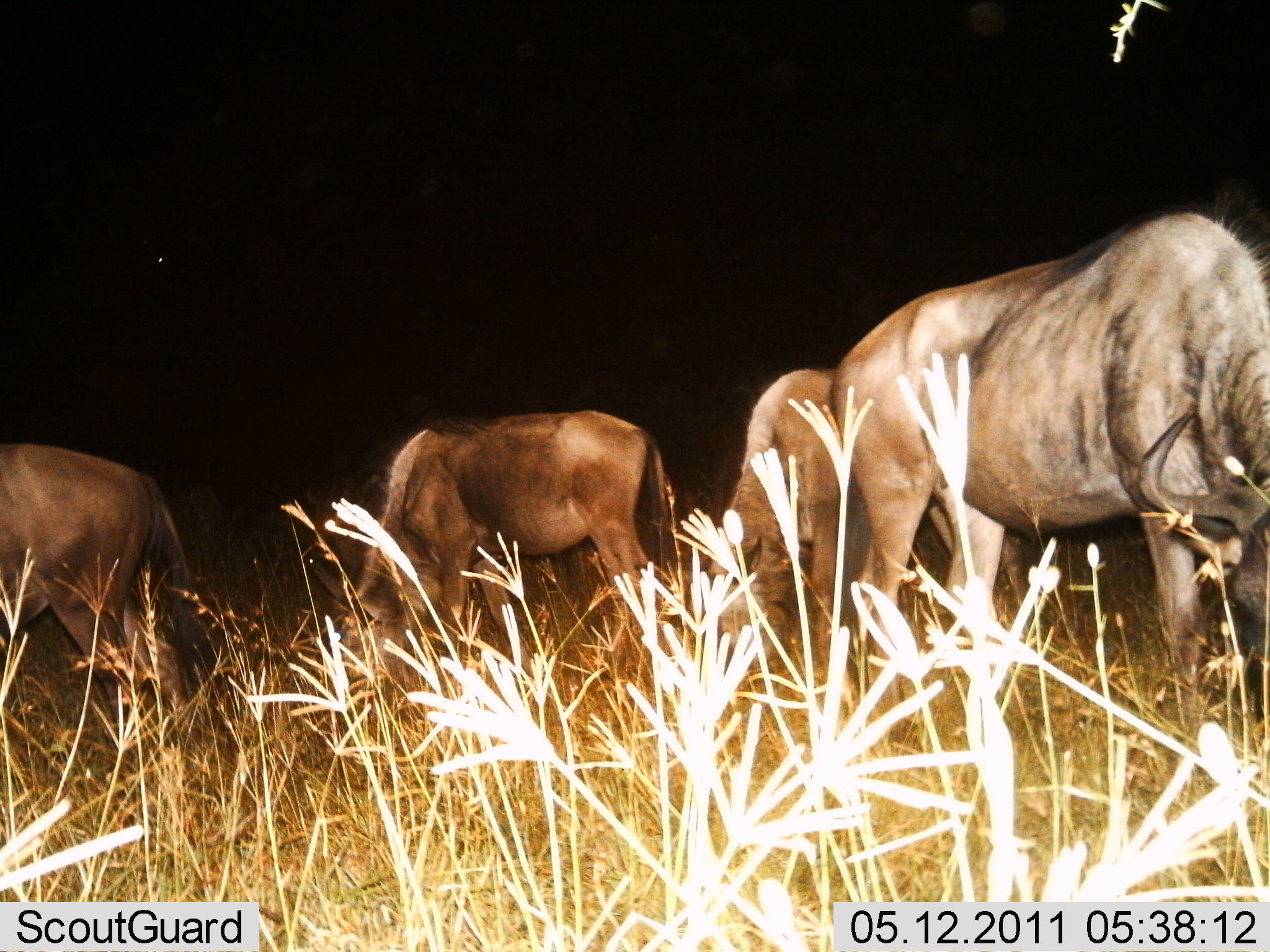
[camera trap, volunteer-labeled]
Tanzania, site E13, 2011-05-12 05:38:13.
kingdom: Animalia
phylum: Chordata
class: Mammalia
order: Artiodactyla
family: Bovidae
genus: Connochaetes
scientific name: Connochaetes taurinus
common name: blue wildebeest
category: wildebeest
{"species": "wildebeest (blue wildebeest) (Connochaetes taurinus)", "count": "4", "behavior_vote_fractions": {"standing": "25%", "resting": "8%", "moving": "0%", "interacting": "0%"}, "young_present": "0%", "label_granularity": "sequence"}